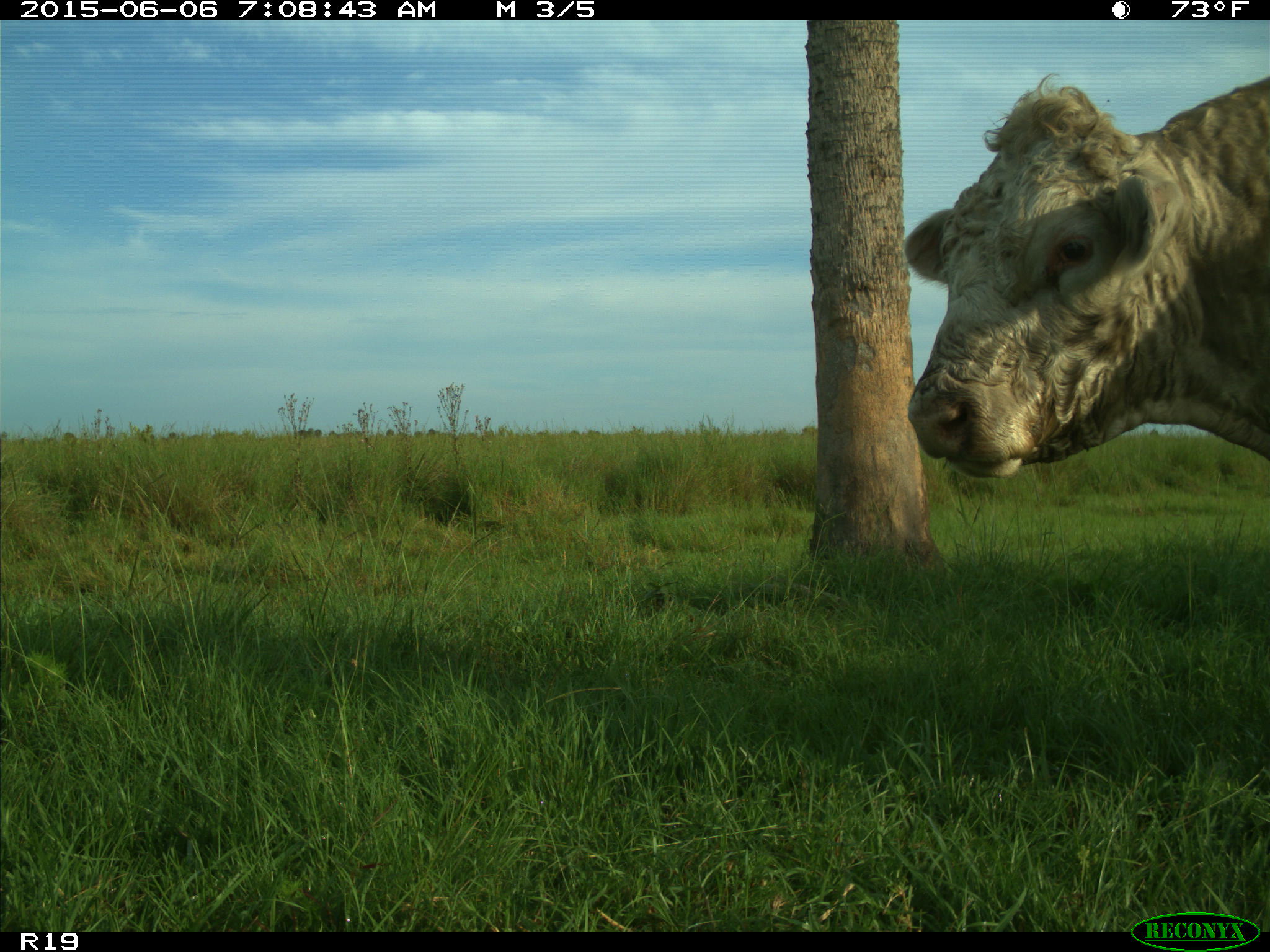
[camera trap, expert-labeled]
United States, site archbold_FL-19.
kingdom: Animalia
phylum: Chordata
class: Mammalia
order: Artiodactyla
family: Bovidae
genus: Bos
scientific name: Bos taurus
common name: domestic cow